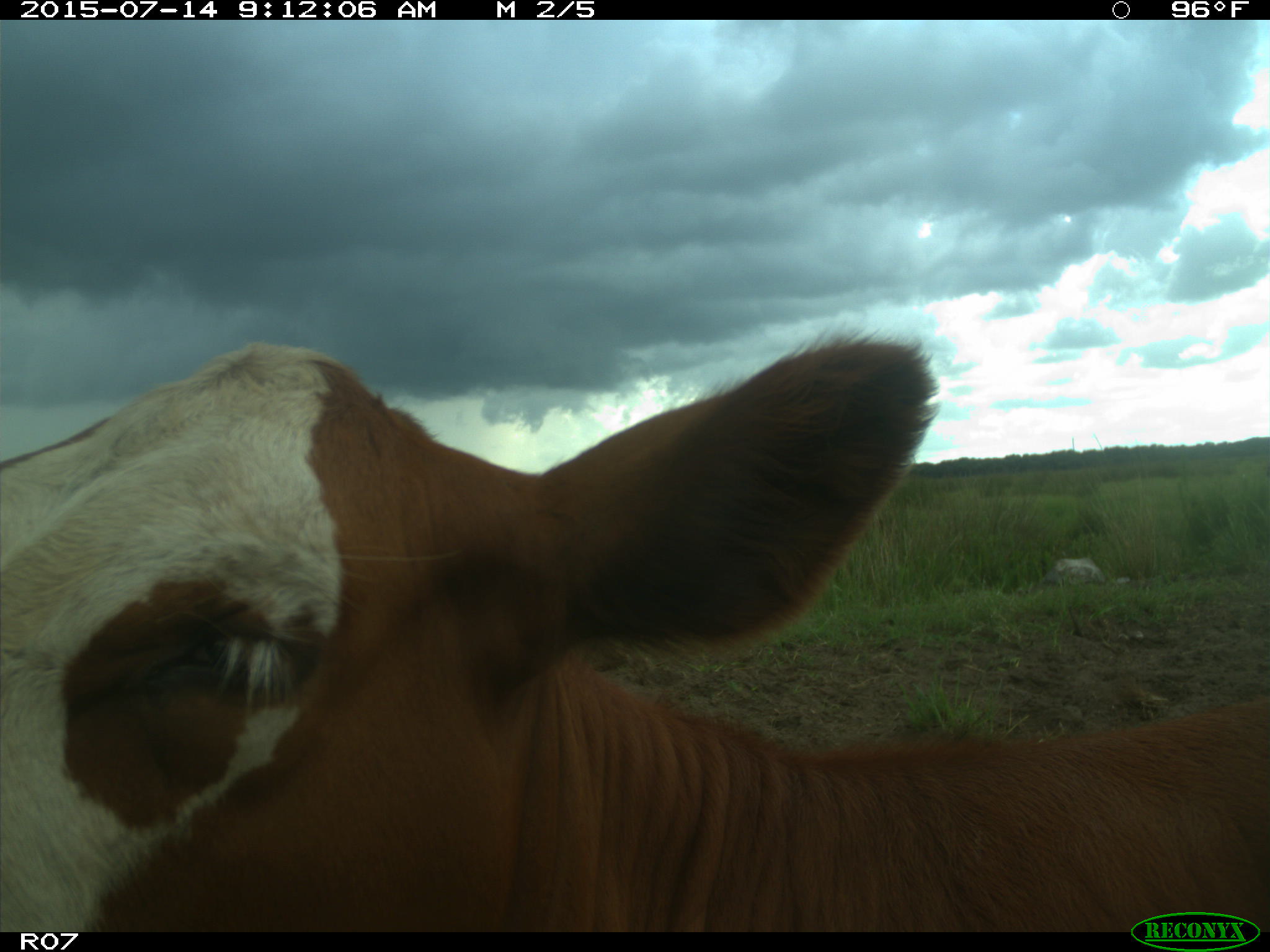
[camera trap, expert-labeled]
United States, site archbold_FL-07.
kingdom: Animalia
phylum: Chordata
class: Mammalia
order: Artiodactyla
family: Bovidae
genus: Bos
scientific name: Bos taurus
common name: domestic cow